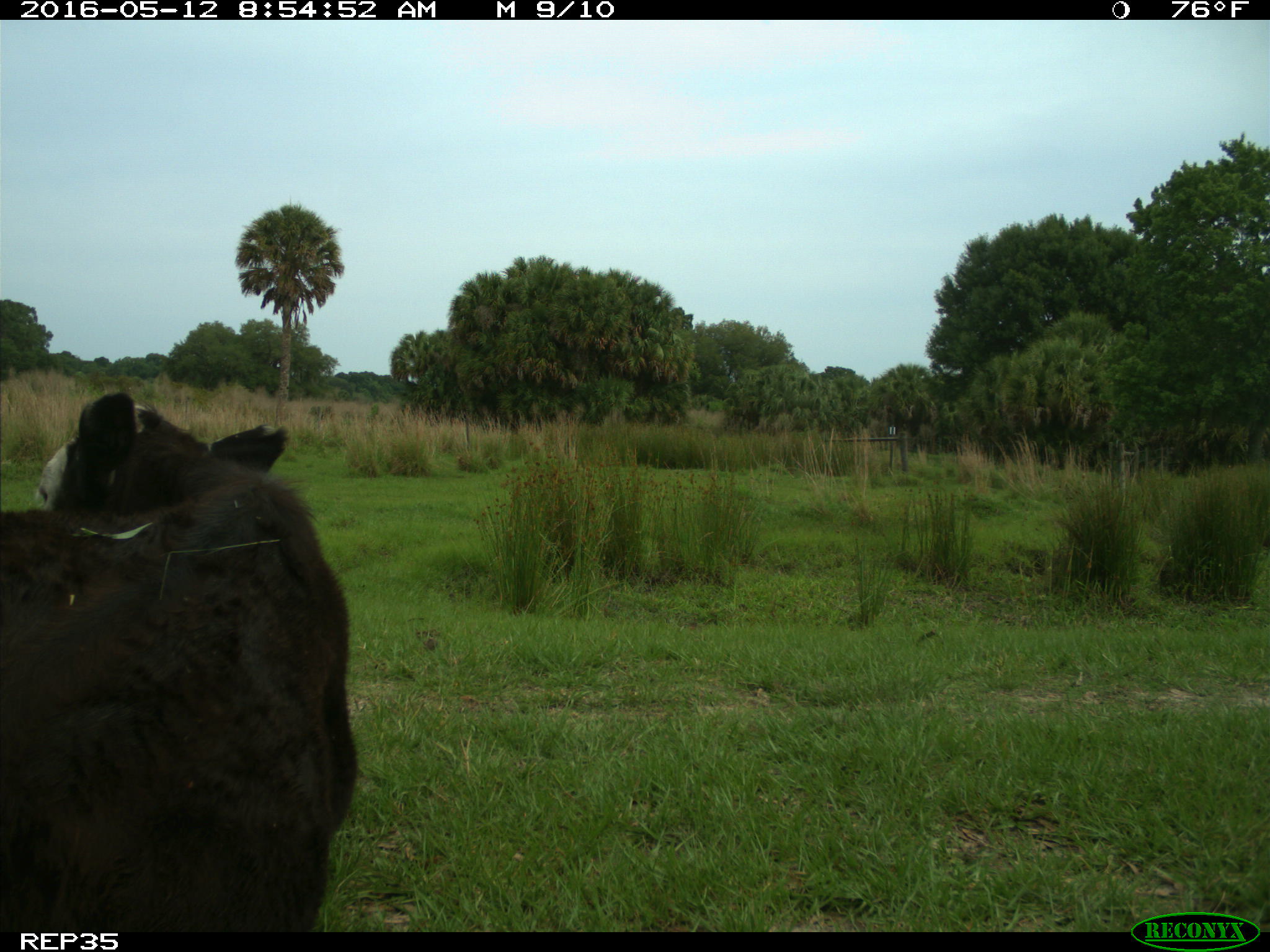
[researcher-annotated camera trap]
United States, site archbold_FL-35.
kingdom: Animalia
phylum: Chordata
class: Mammalia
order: Artiodactyla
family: Bovidae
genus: Bos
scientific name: Bos taurus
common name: domestic cow